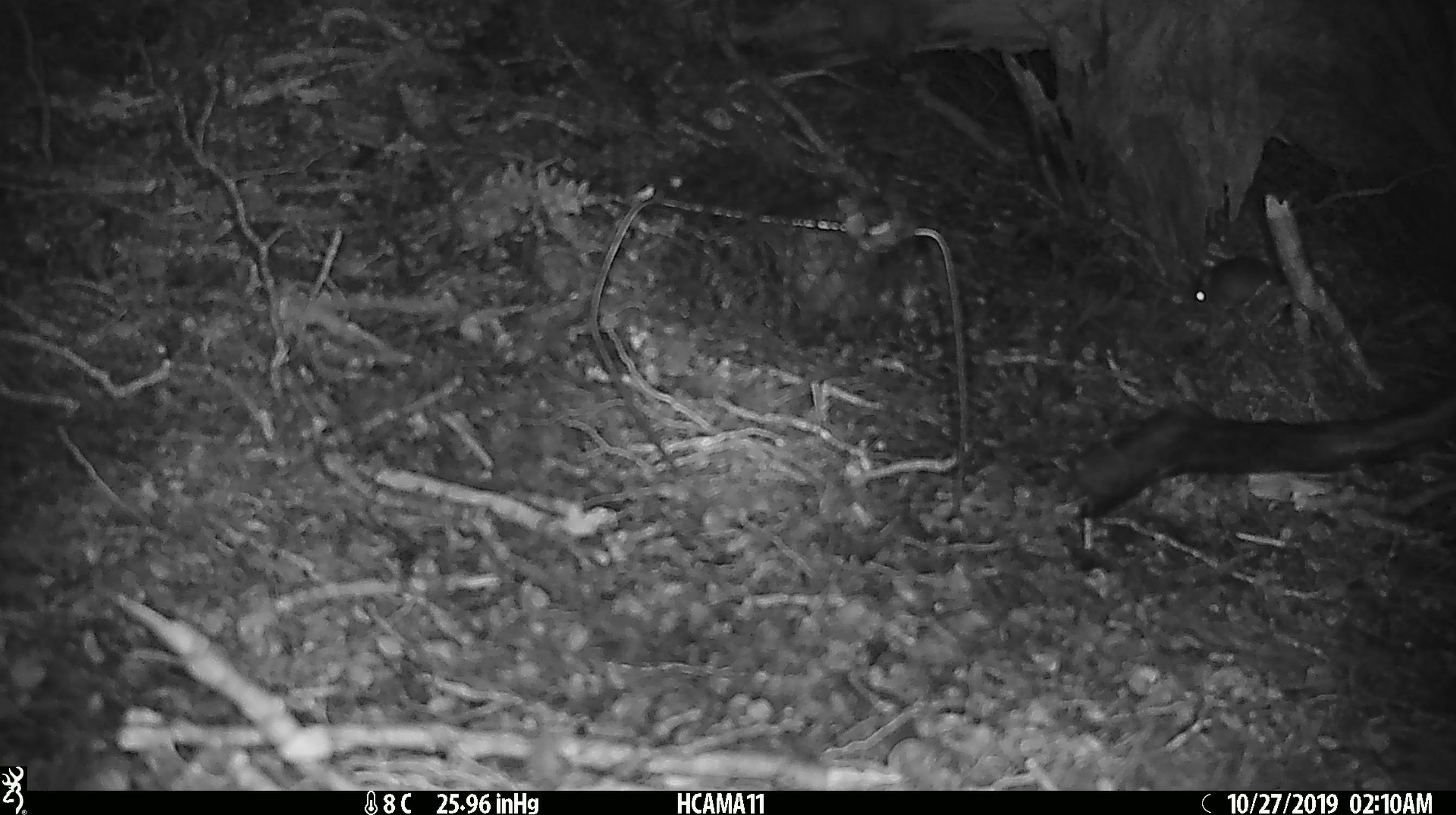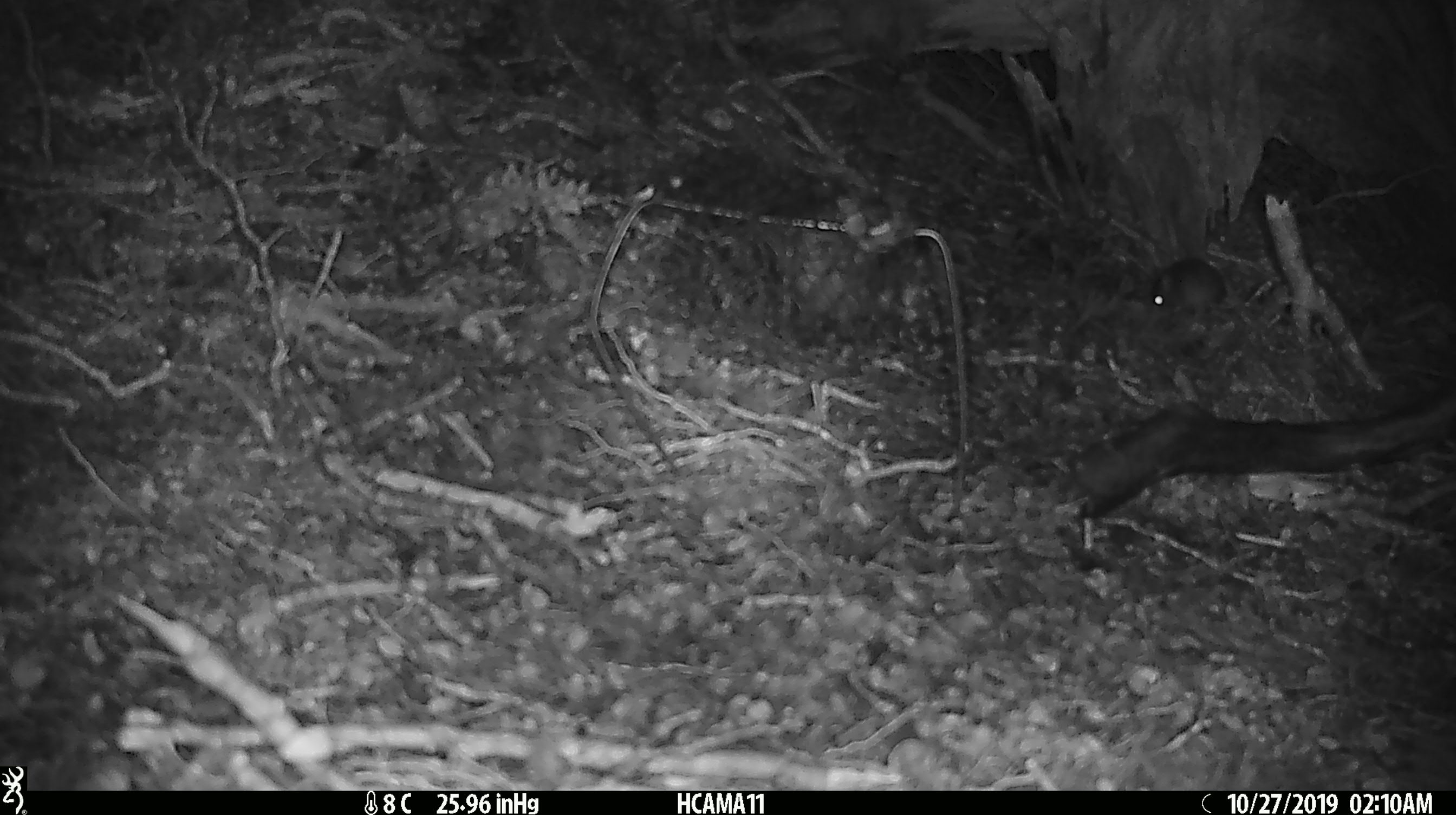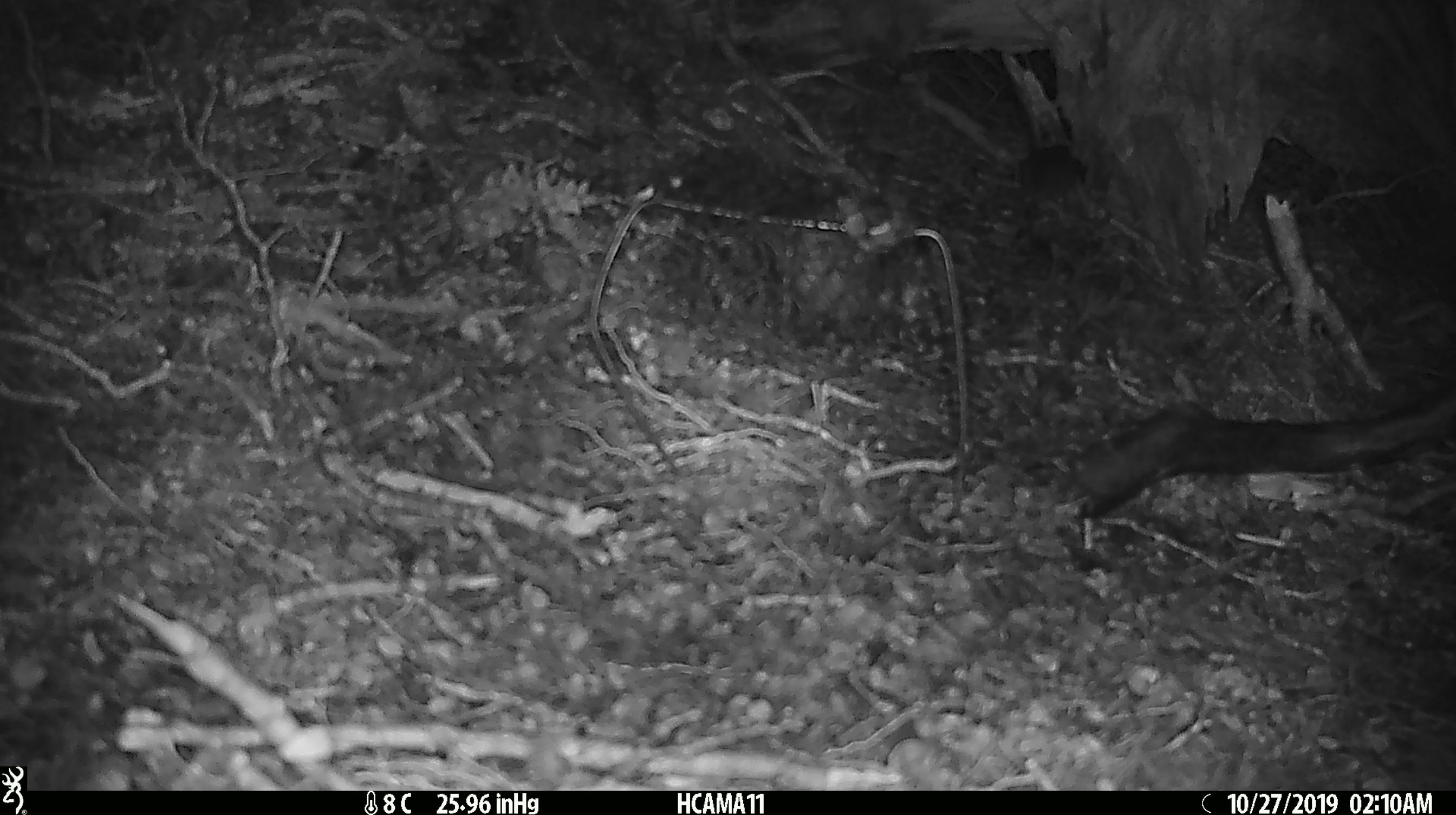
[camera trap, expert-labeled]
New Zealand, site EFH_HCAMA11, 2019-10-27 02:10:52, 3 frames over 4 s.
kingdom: Animalia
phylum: Chordata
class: Mammalia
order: Rodentia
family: Muridae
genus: Mus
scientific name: Mus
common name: mouse